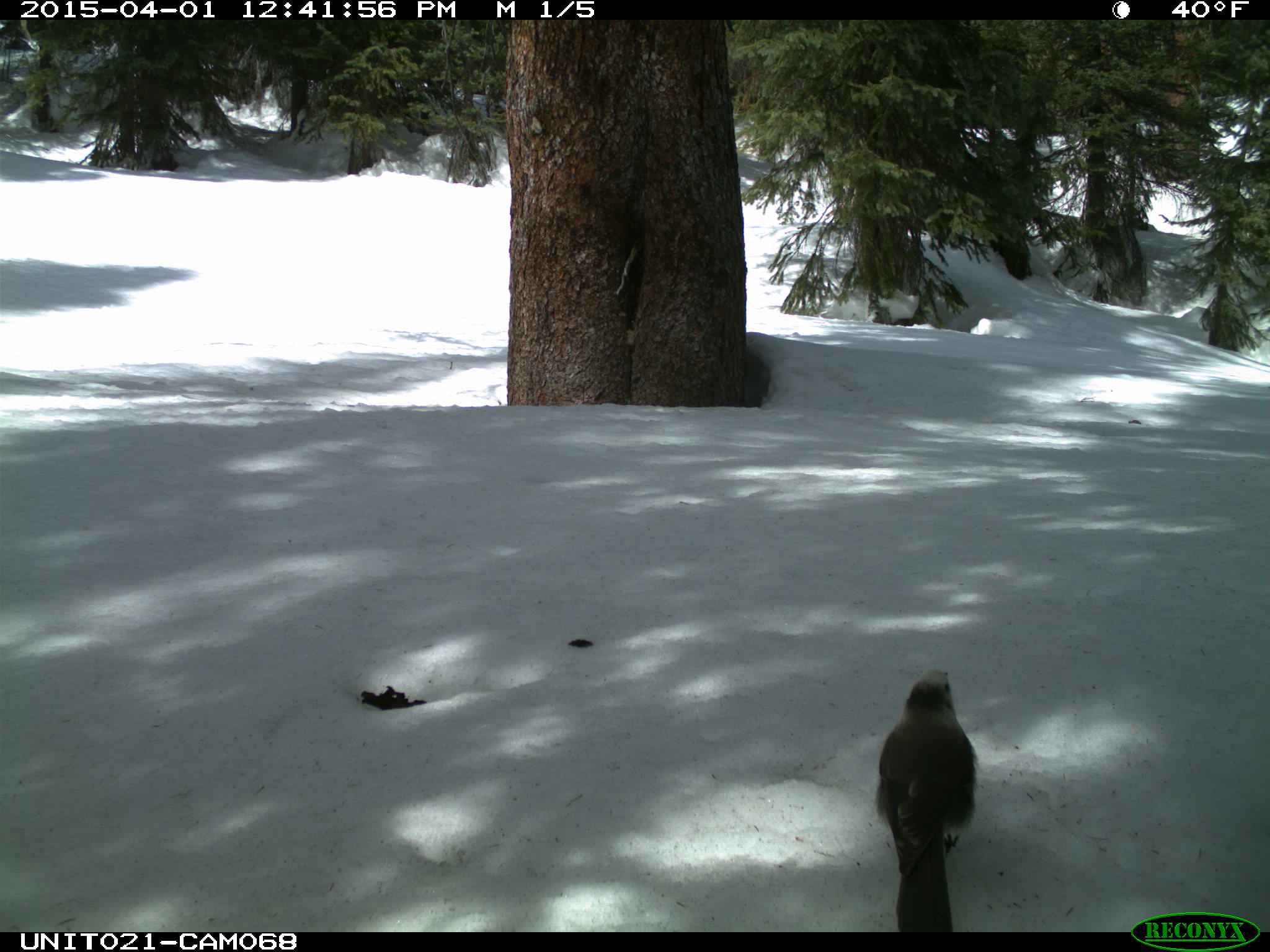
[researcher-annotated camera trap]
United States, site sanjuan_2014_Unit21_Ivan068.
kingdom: Animalia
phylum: Chordata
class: Aves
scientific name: Aves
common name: birds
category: unidentified bird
Unidentified bird (birds) (Aves).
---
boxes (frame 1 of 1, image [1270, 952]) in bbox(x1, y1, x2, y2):
animal: bbox(871, 667, 982, 935)